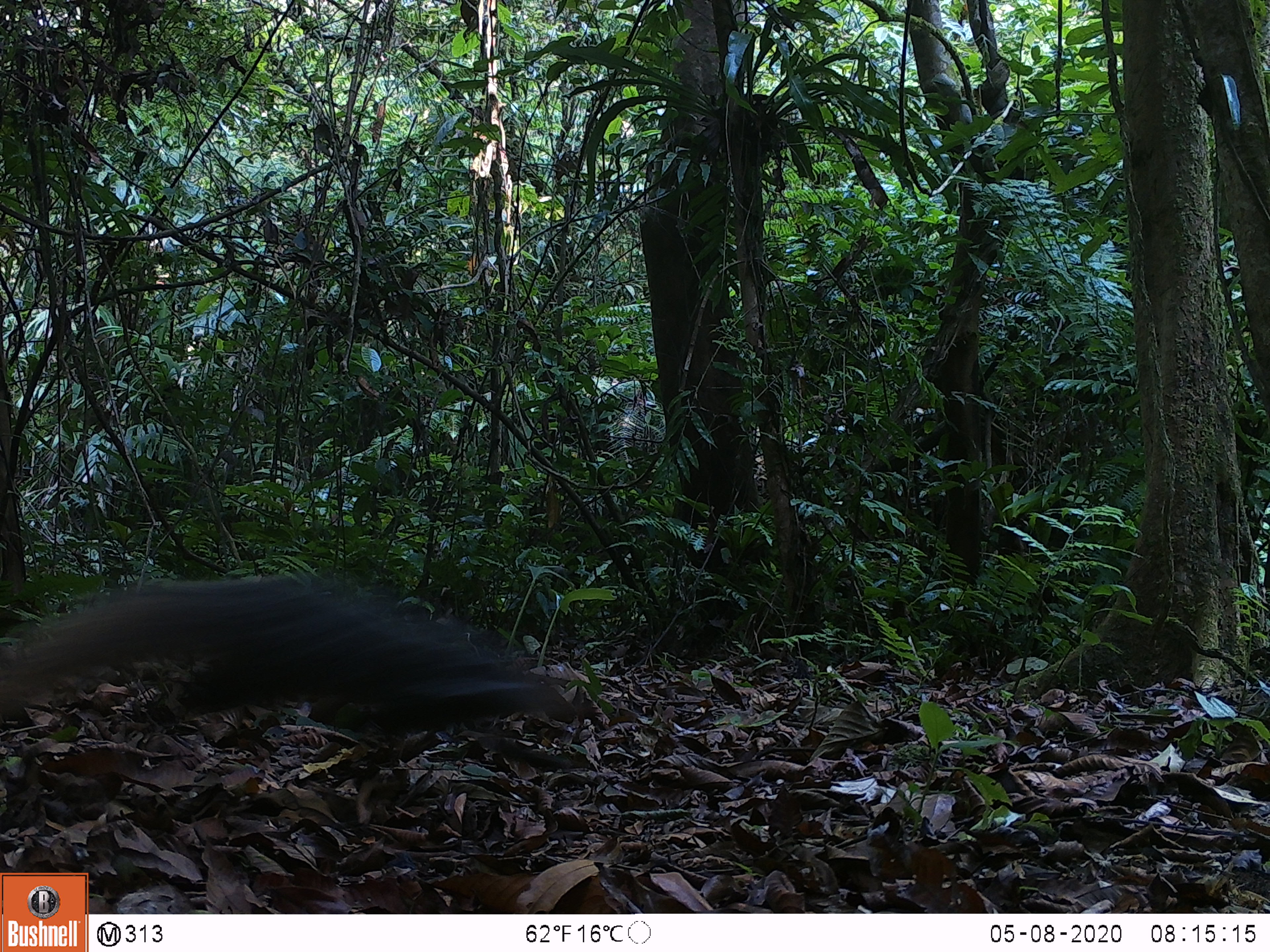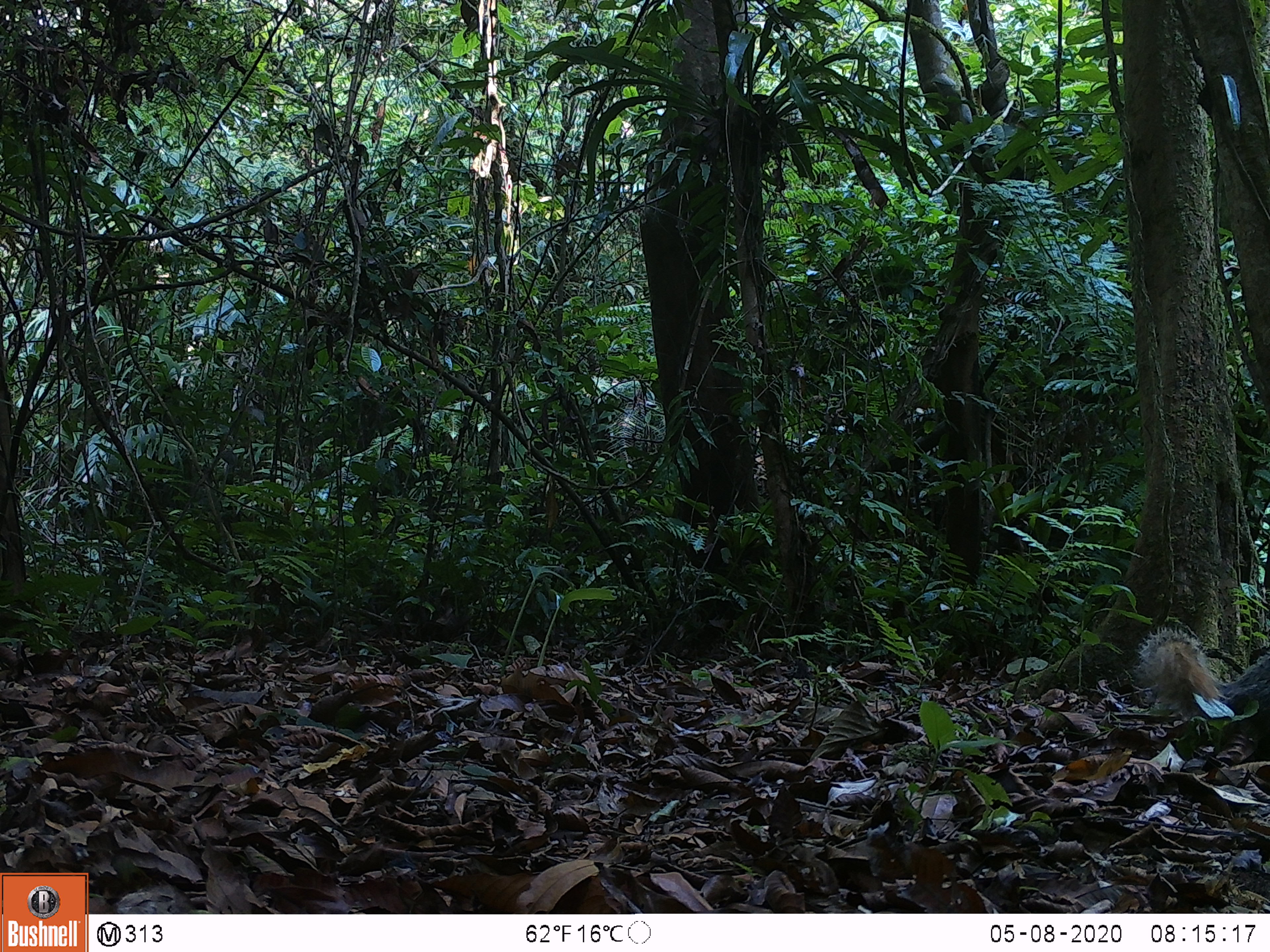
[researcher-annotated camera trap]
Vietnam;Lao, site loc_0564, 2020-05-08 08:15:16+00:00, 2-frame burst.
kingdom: Animalia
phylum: Chordata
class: Mammalia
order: Carnivora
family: Herpestidae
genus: Urva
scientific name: Urva urva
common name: crab-eating mongoose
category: crab eating mongoose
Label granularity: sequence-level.